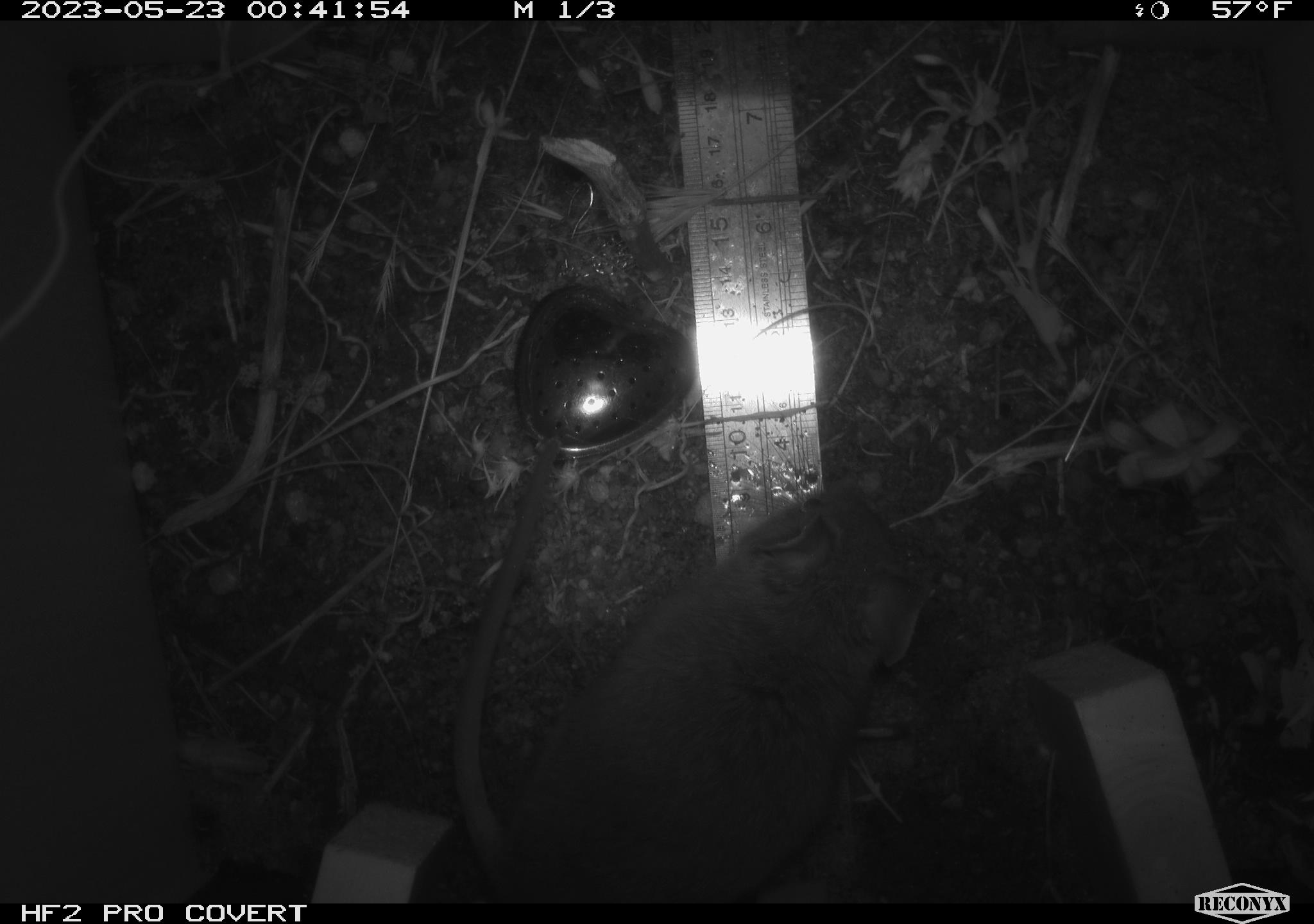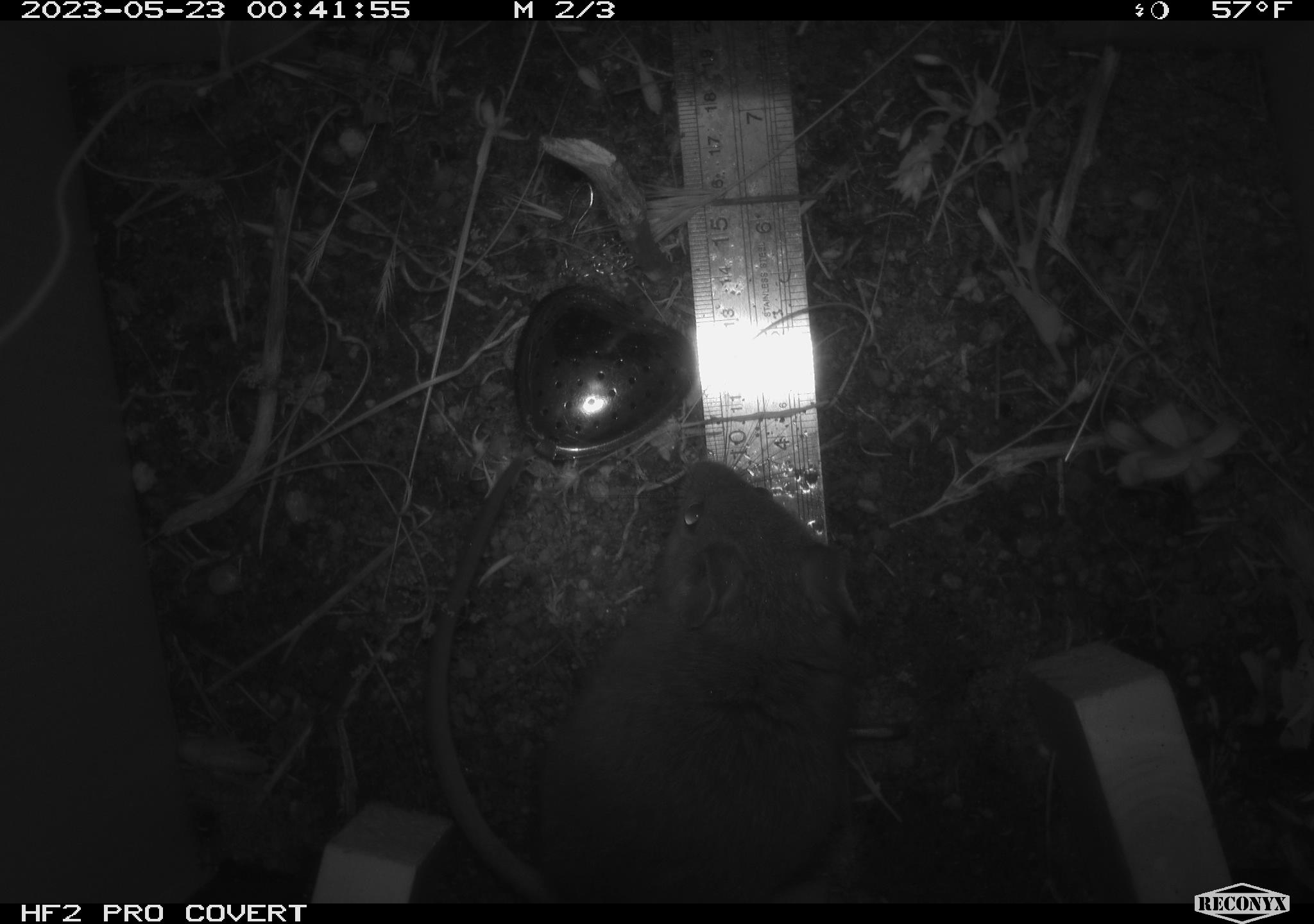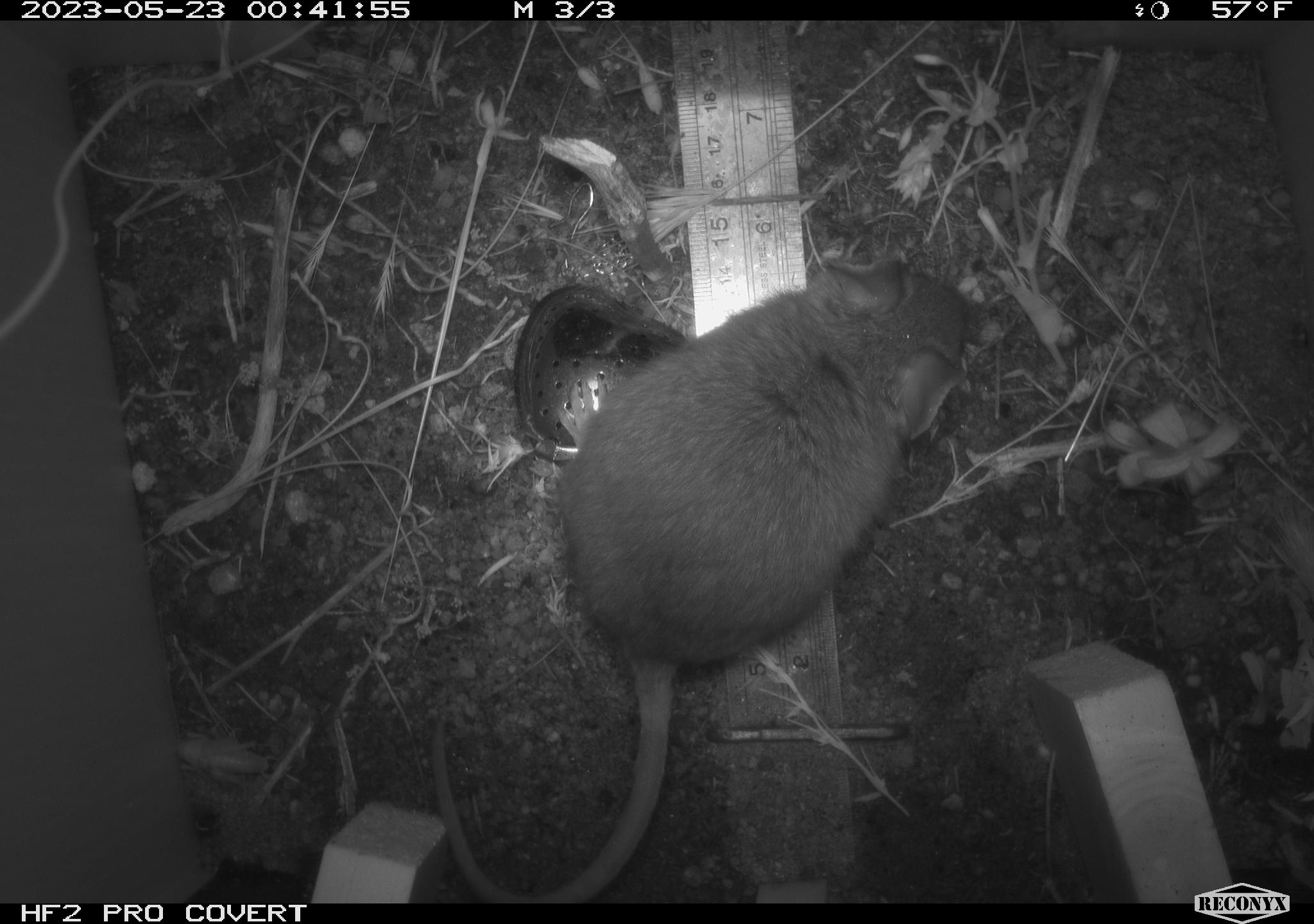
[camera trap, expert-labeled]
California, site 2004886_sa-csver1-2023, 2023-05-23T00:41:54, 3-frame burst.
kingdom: Animalia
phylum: Chordata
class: Mammalia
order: Rodentia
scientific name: Rodentia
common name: mouse species